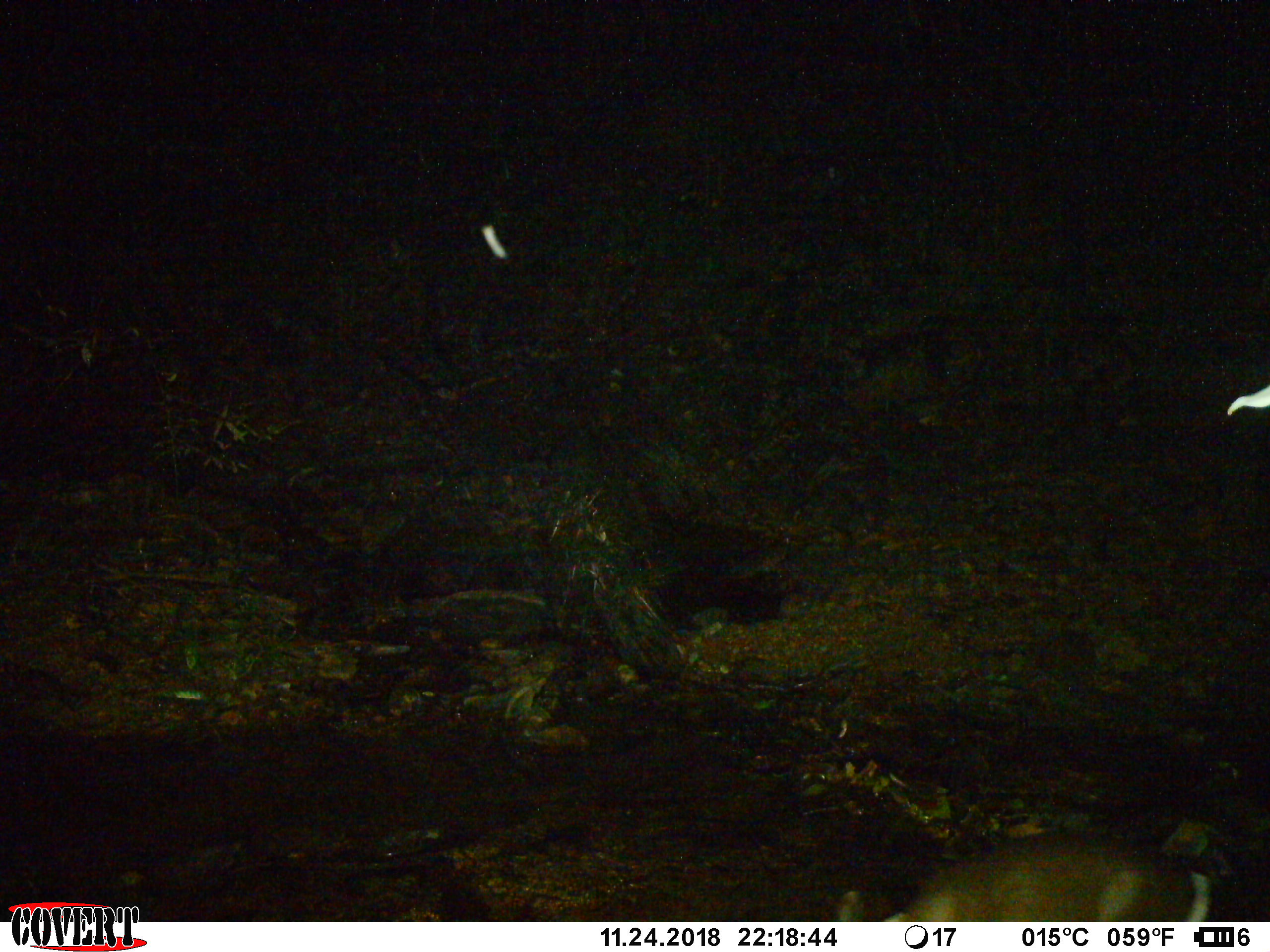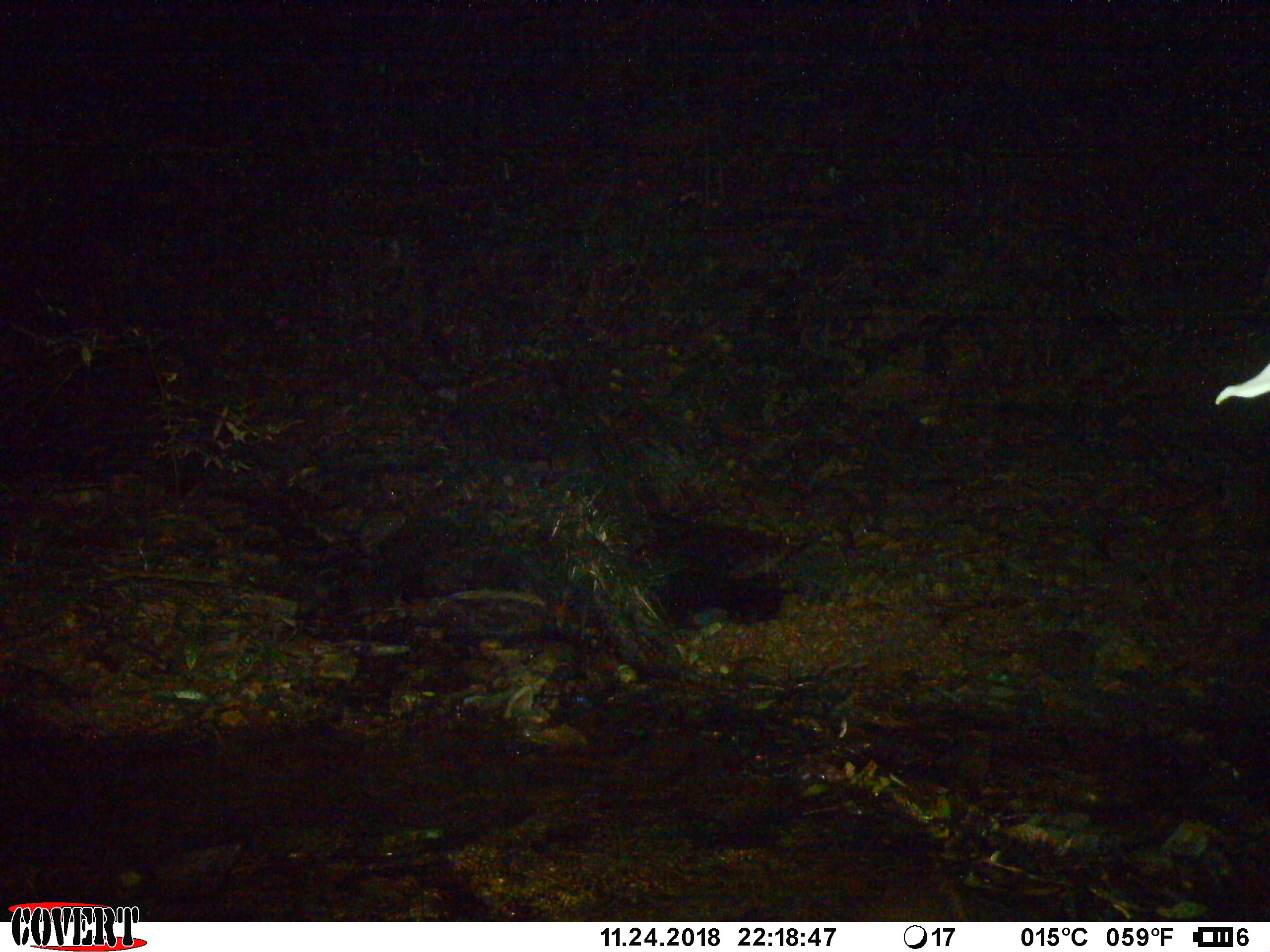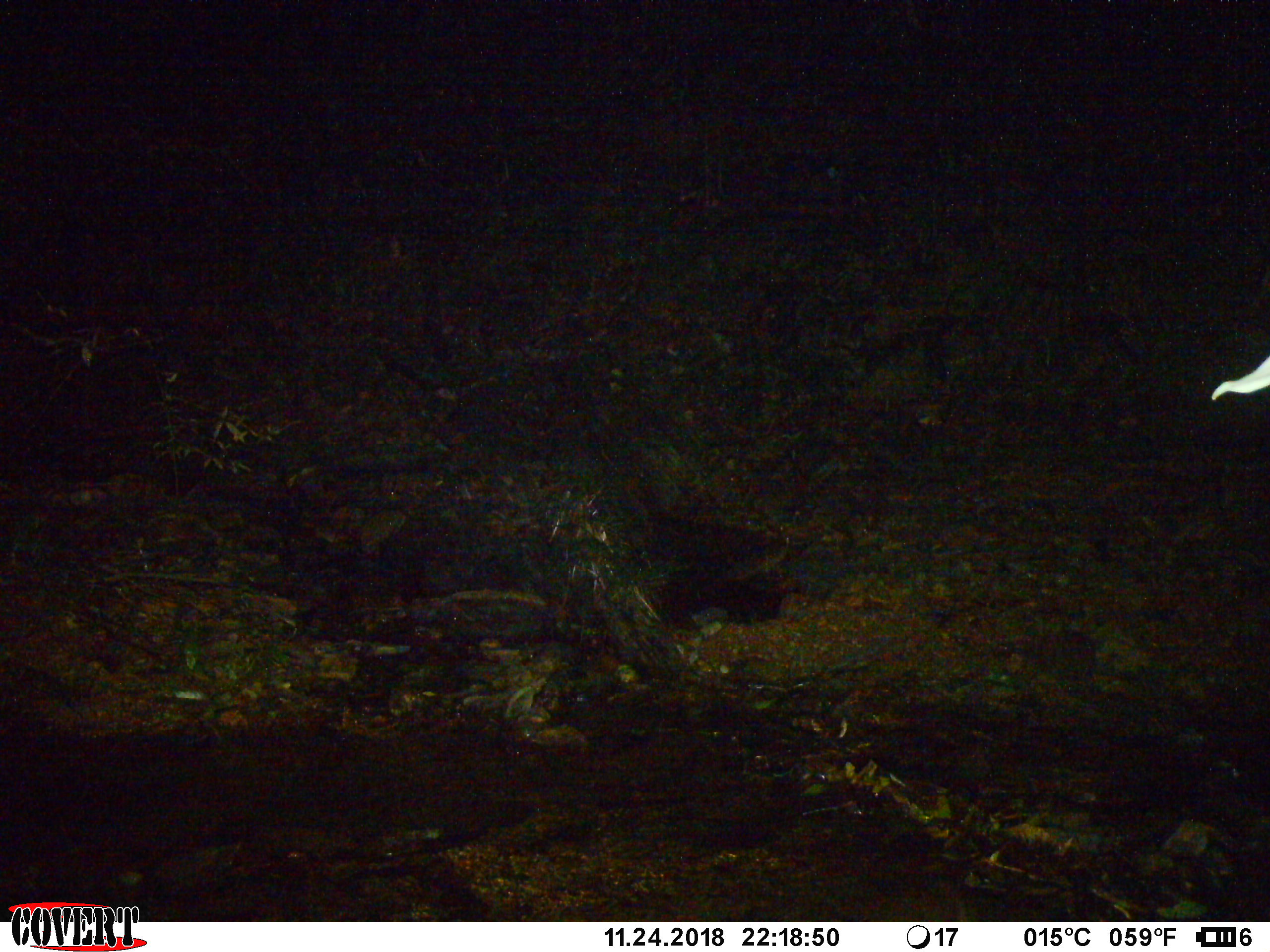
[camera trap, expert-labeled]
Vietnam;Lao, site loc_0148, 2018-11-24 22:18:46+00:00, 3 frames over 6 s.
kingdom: Animalia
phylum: Chordata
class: Mammalia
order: Artiodactyla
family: Cervidae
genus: Muntiacus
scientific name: Muntiacus rooseveltorum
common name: roosevelt's muntjac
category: roosevelts muntjac group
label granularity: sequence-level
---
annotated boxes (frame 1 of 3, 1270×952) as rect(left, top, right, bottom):
roosevelts muntjac group: rect(834, 826, 1225, 919)